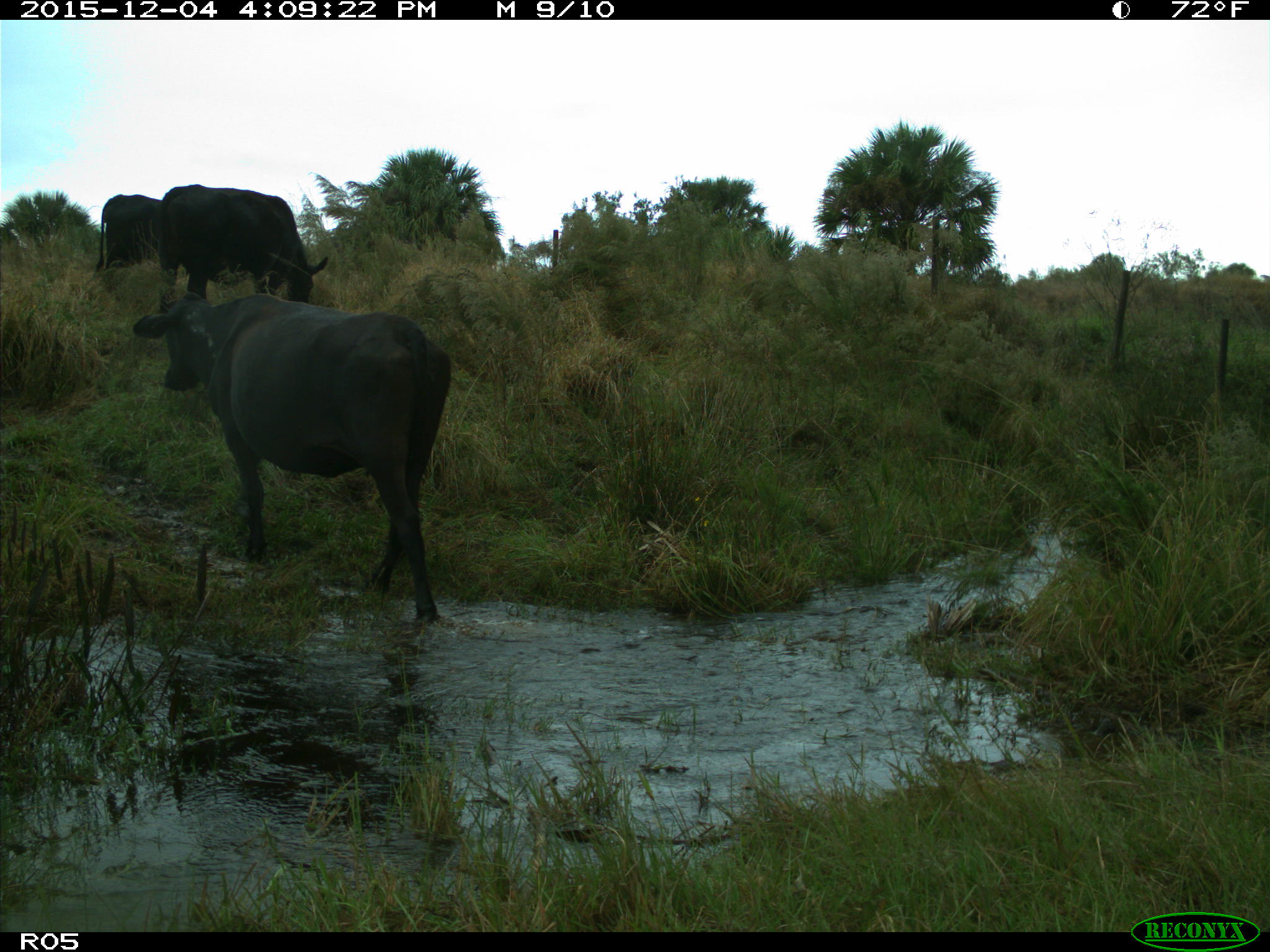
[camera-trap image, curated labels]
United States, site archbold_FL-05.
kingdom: Animalia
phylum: Chordata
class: Mammalia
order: Artiodactyla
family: Bovidae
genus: Bos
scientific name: Bos taurus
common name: domestic cow